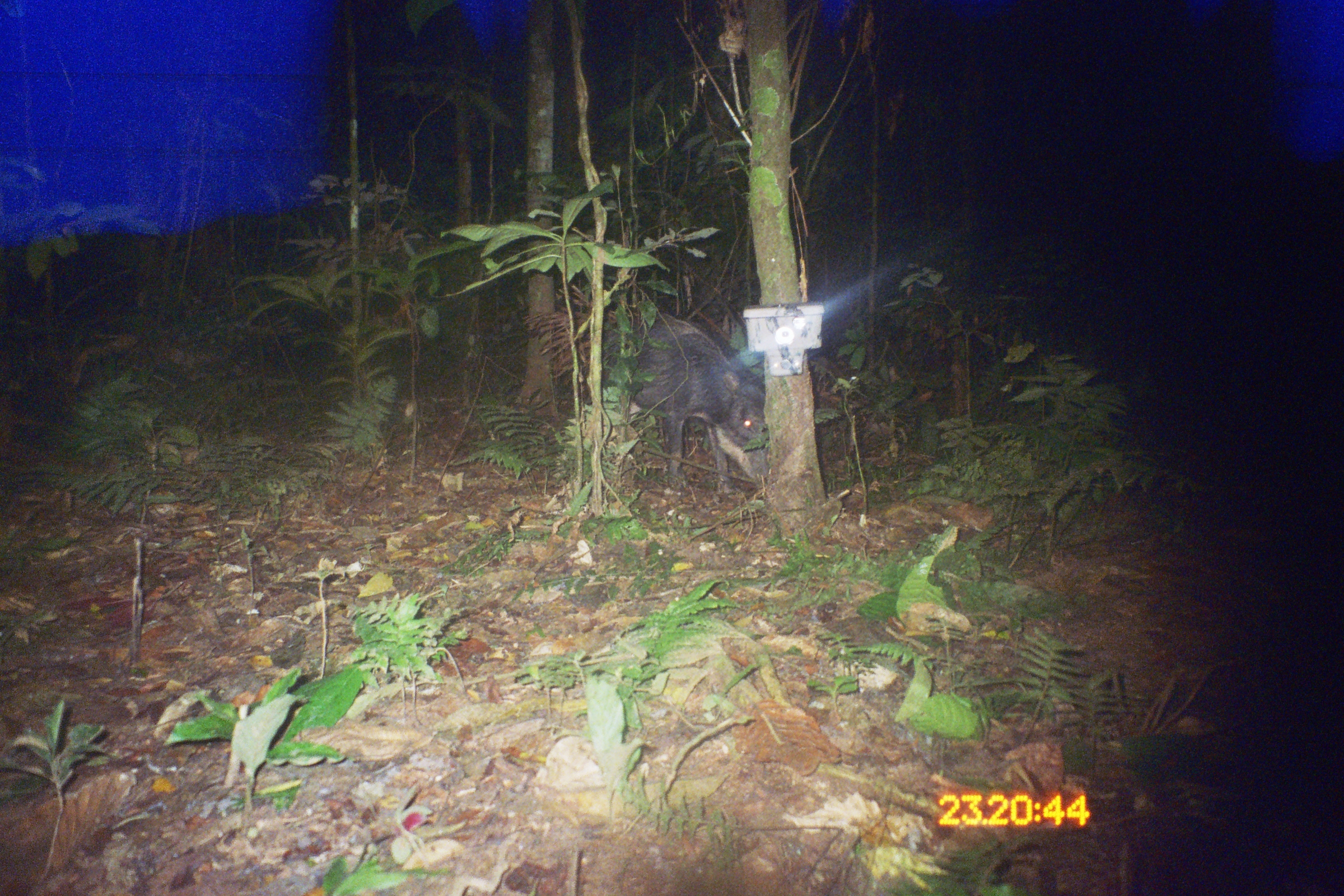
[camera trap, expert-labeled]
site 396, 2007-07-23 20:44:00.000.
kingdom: Animalia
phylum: Chordata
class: Mammalia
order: Artiodactyla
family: Tayassuidae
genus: Tayassu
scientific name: Tayassu pecari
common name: white-lipped peccary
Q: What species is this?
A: Tayassu pecari (white-lipped peccary).